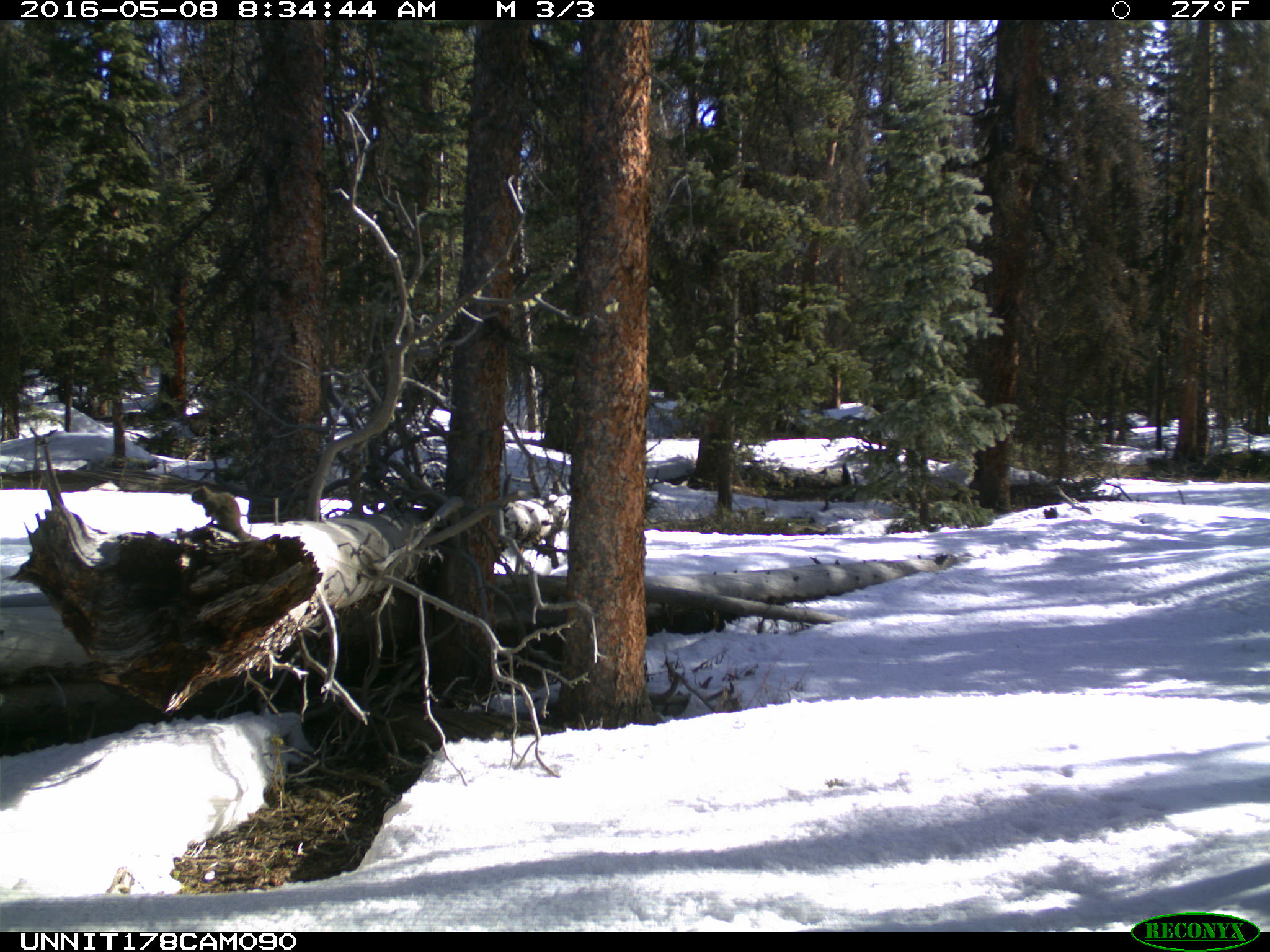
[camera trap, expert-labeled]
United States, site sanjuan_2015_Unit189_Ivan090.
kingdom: Animalia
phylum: Chordata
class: Mammalia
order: Rodentia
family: Sciuridae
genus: Tamiasciurus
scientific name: Tamiasciurus hudsonicus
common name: american red squirrel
Tamiasciurus hudsonicus (american red squirrel).